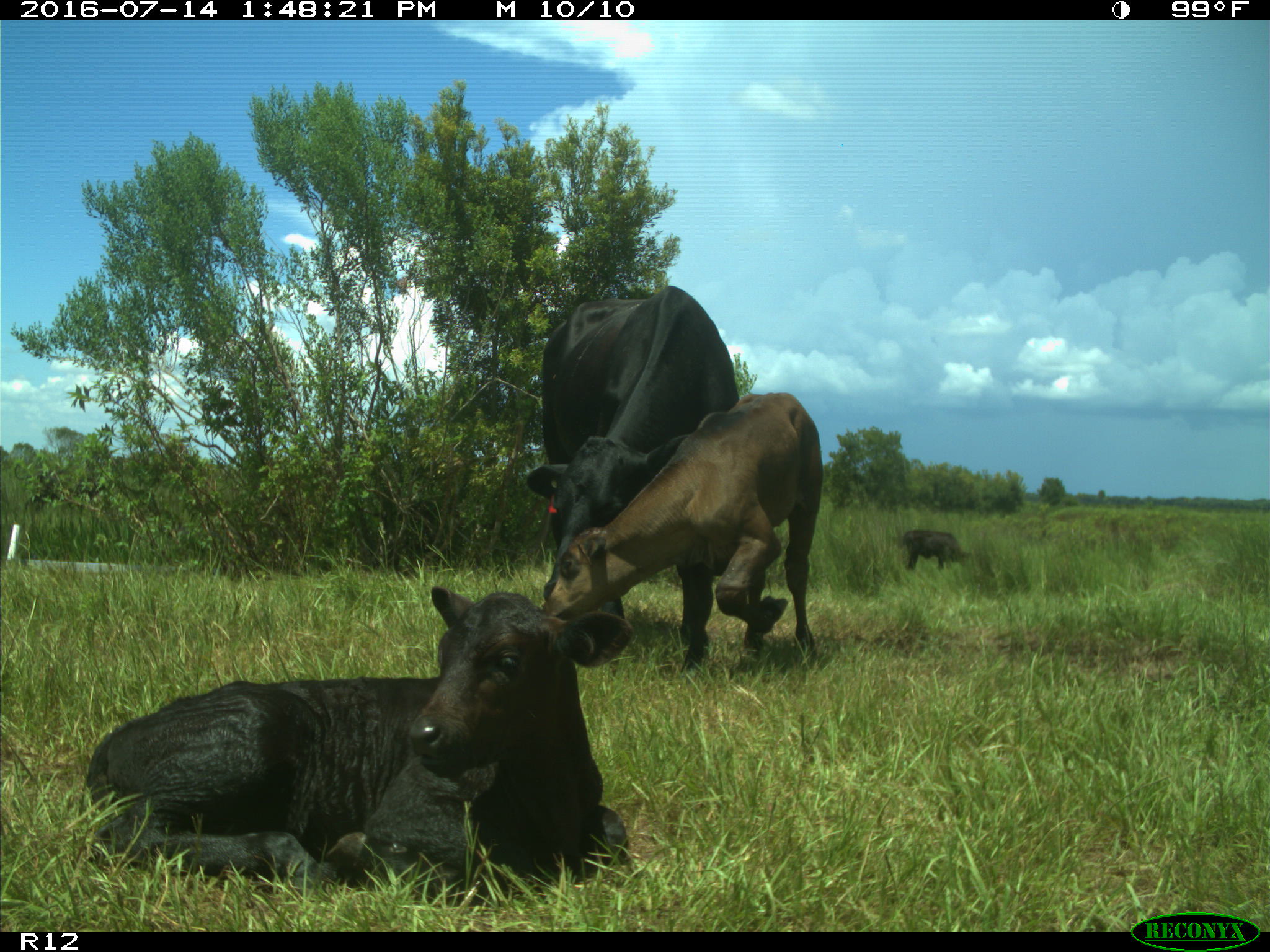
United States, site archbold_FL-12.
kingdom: Animalia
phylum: Chordata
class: Mammalia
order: Artiodactyla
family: Bovidae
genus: Bos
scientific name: Bos taurus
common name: domestic cow